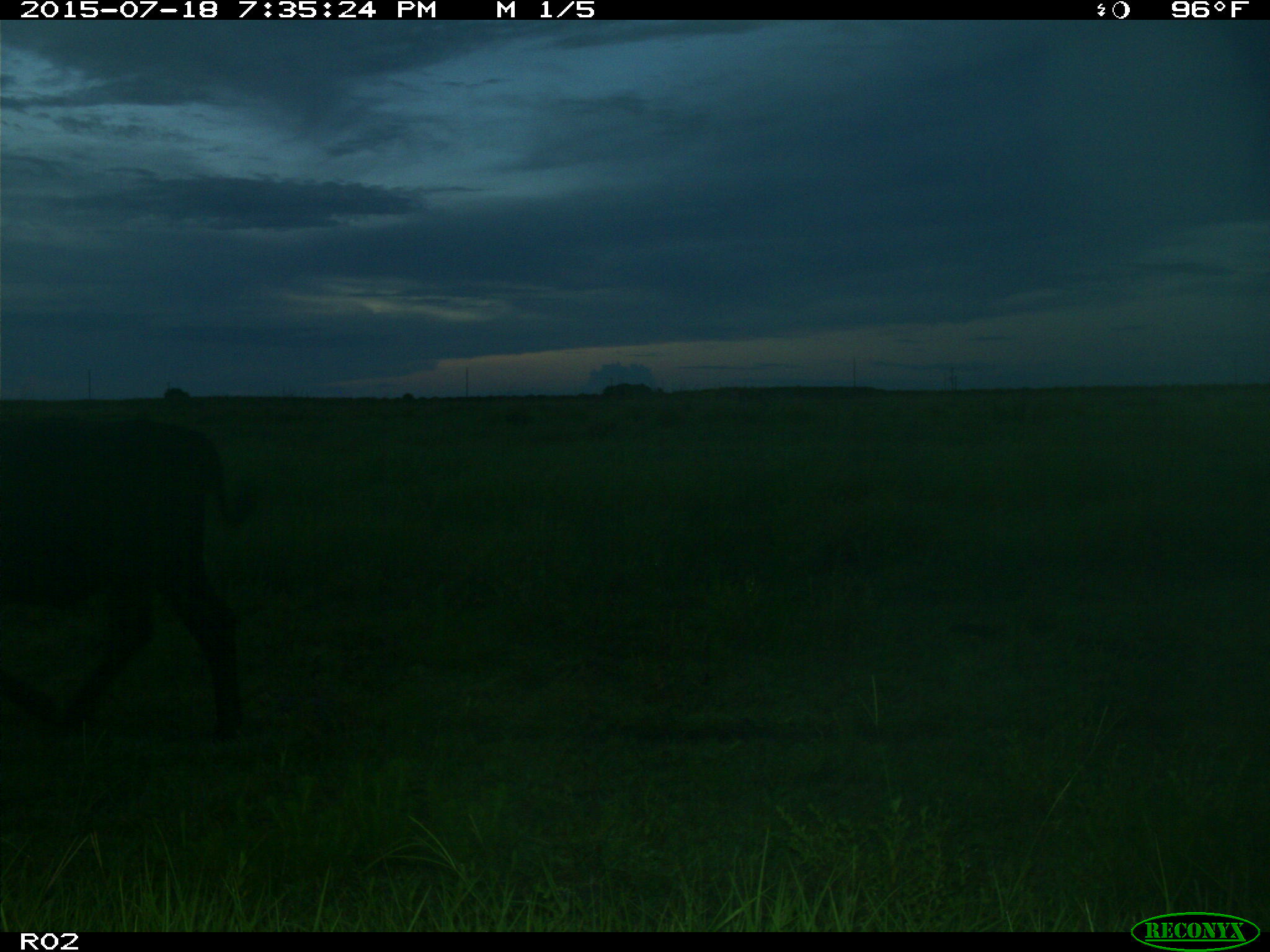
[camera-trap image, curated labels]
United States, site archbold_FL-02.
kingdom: Animalia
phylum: Chordata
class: Mammalia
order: Artiodactyla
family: Bovidae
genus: Bos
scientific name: Bos taurus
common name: domestic cow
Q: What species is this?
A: Bos taurus (domestic cow).